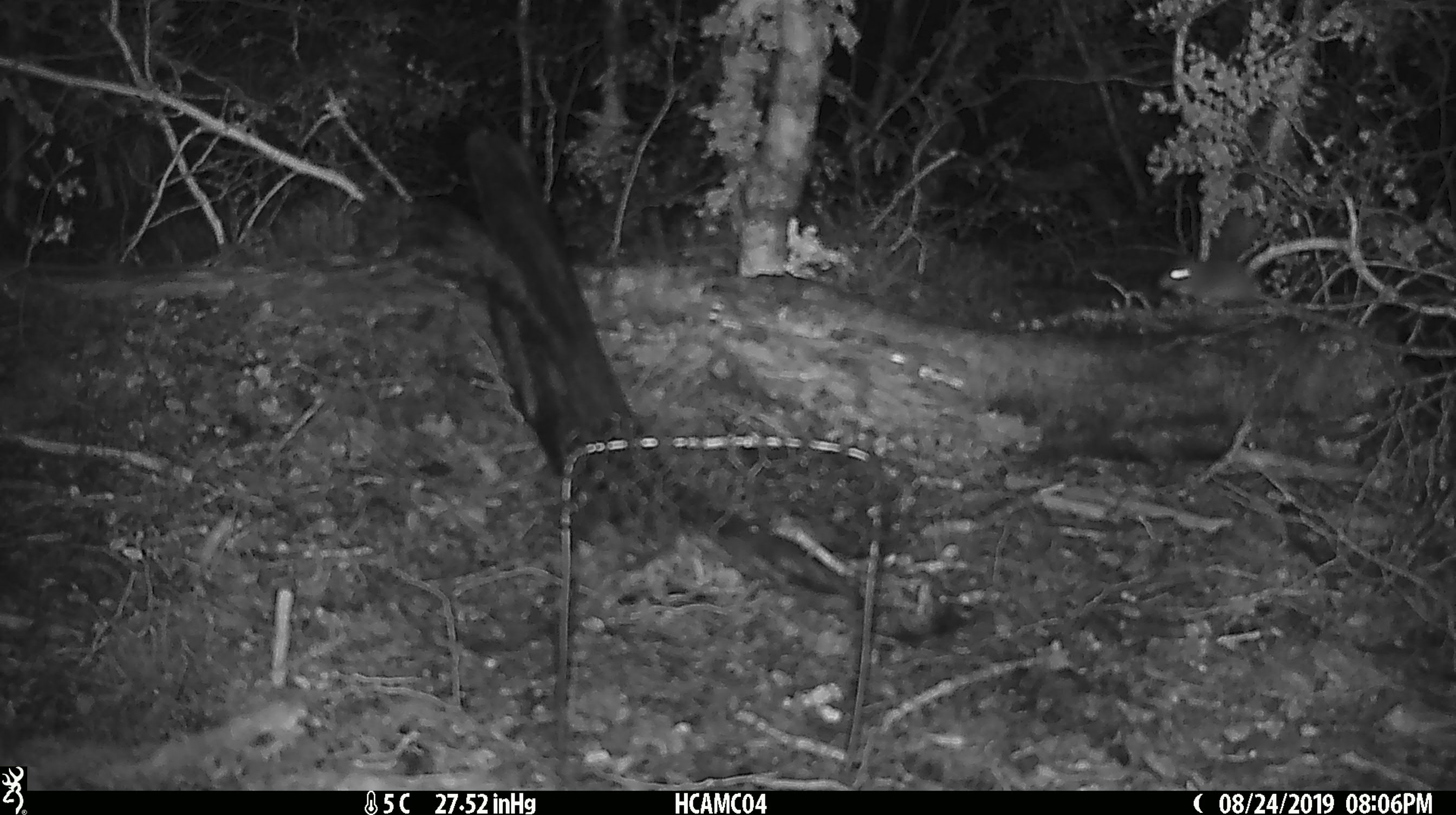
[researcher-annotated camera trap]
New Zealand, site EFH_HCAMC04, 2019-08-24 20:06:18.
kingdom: Animalia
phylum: Chordata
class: Mammalia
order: Rodentia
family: Muridae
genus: Mus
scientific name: Mus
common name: mouse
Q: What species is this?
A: Mouse (Mus).